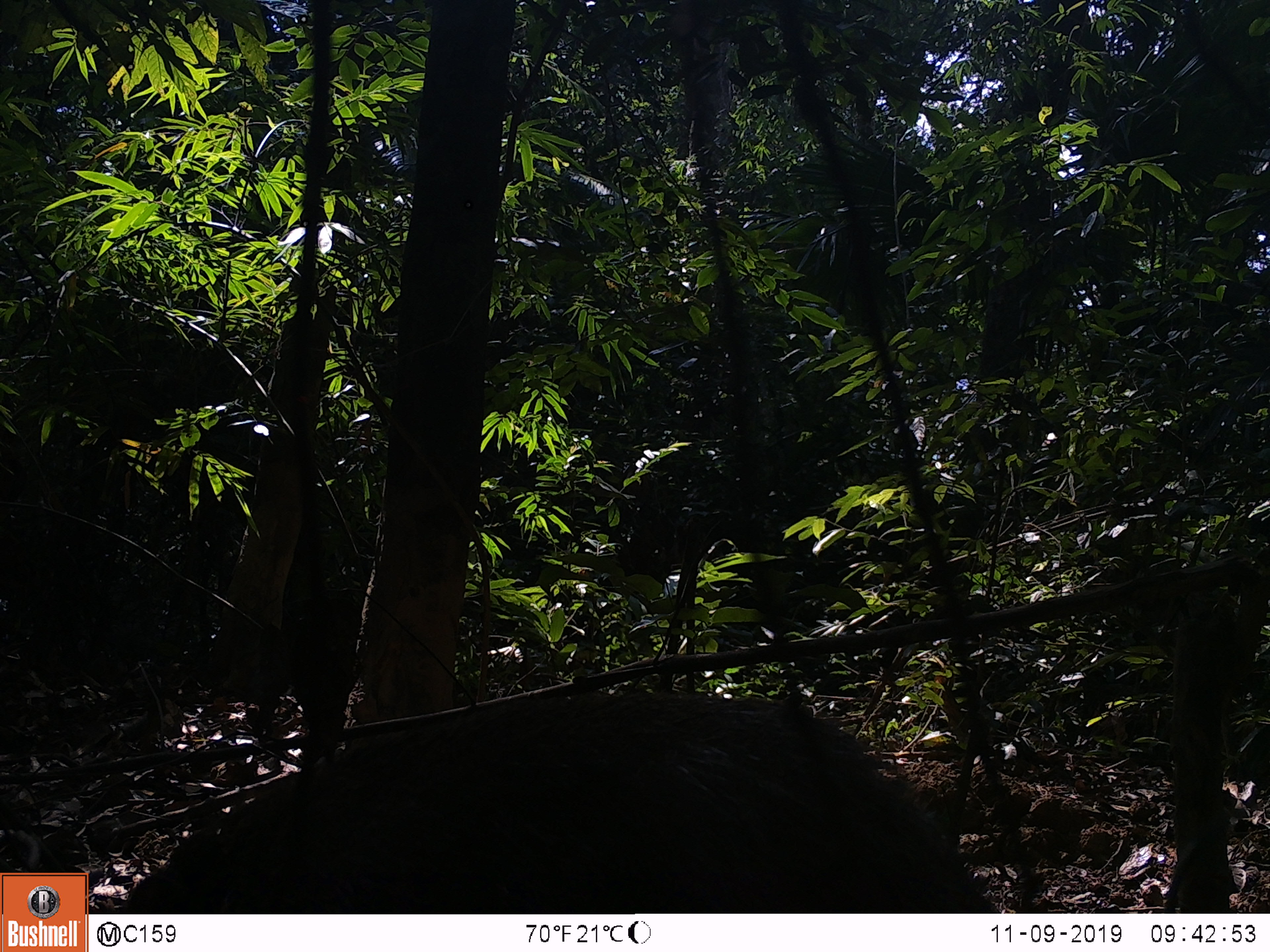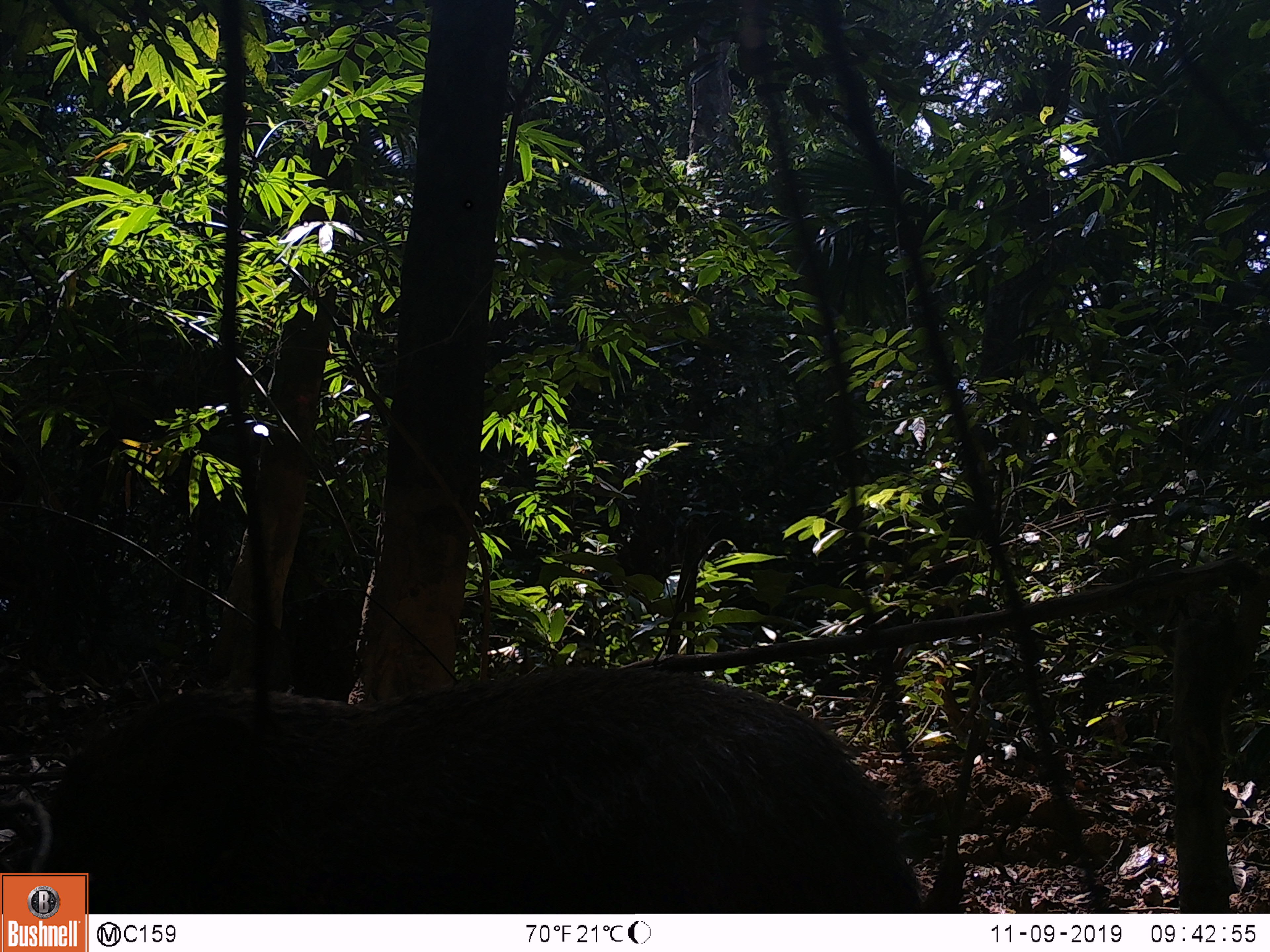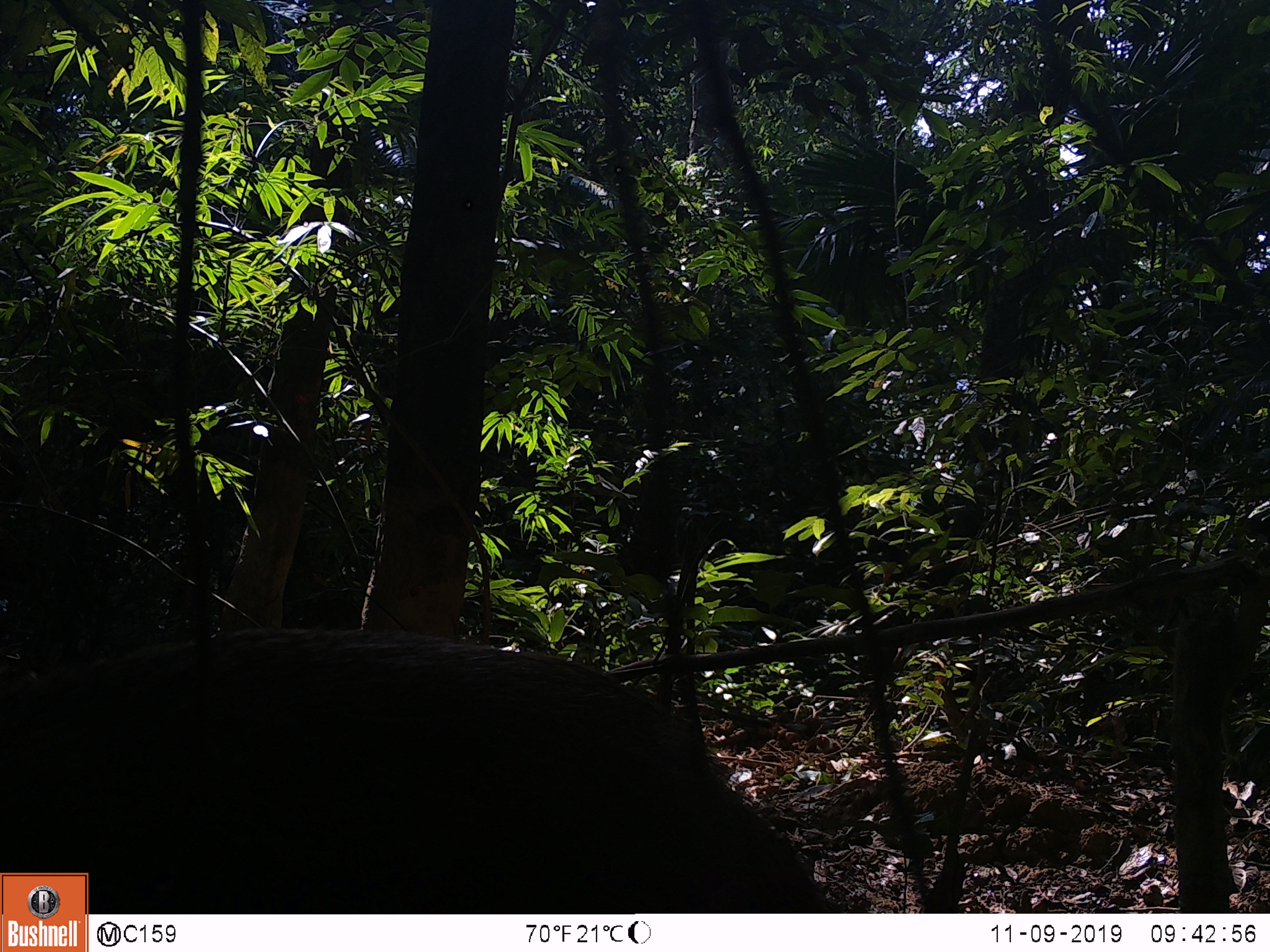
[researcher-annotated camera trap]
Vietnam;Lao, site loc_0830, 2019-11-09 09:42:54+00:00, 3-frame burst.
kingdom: Animalia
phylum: Chordata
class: Mammalia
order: Artiodactyla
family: Suidae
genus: Sus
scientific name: Sus scrofa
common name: eurasian wild pig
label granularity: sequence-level